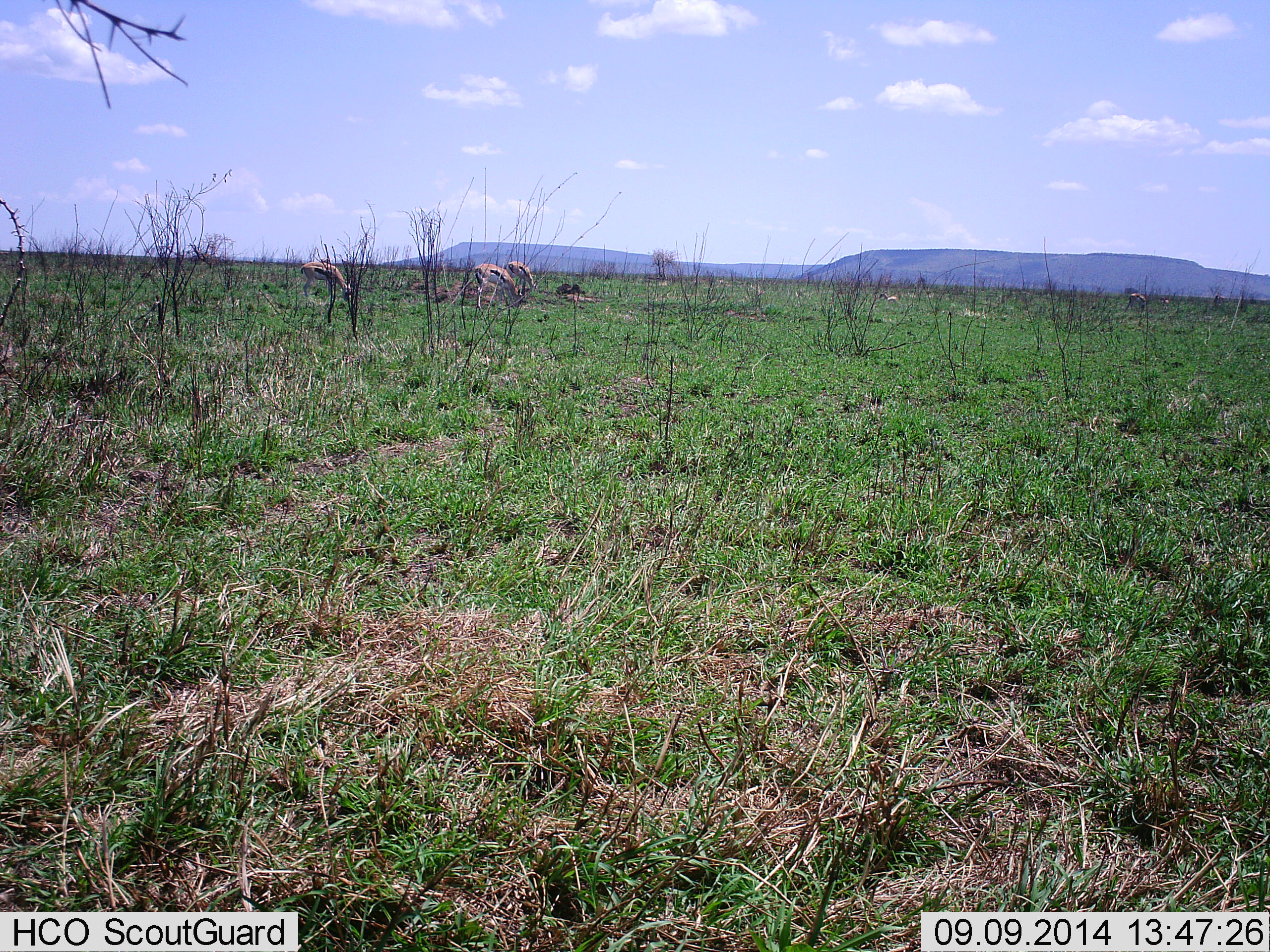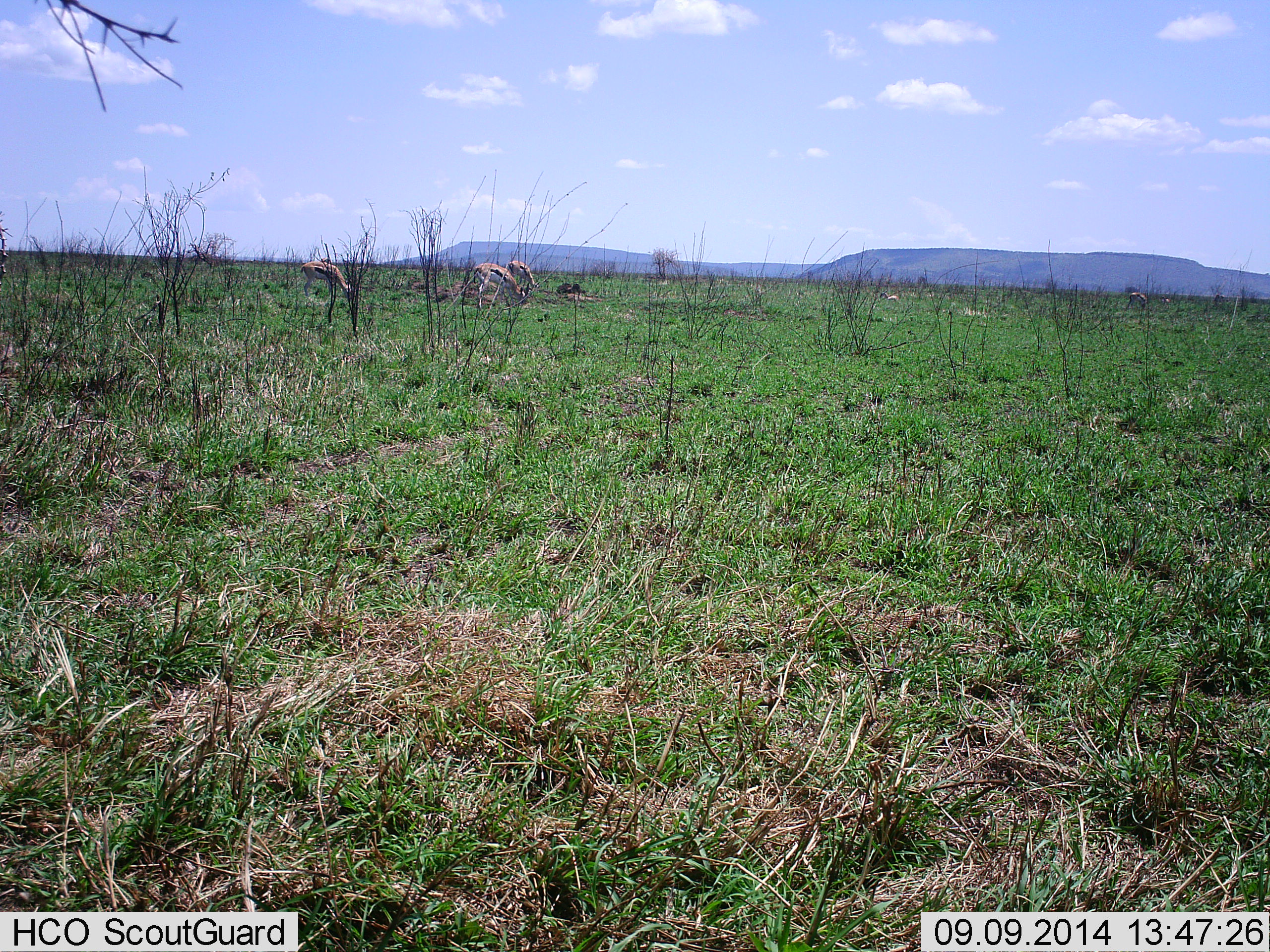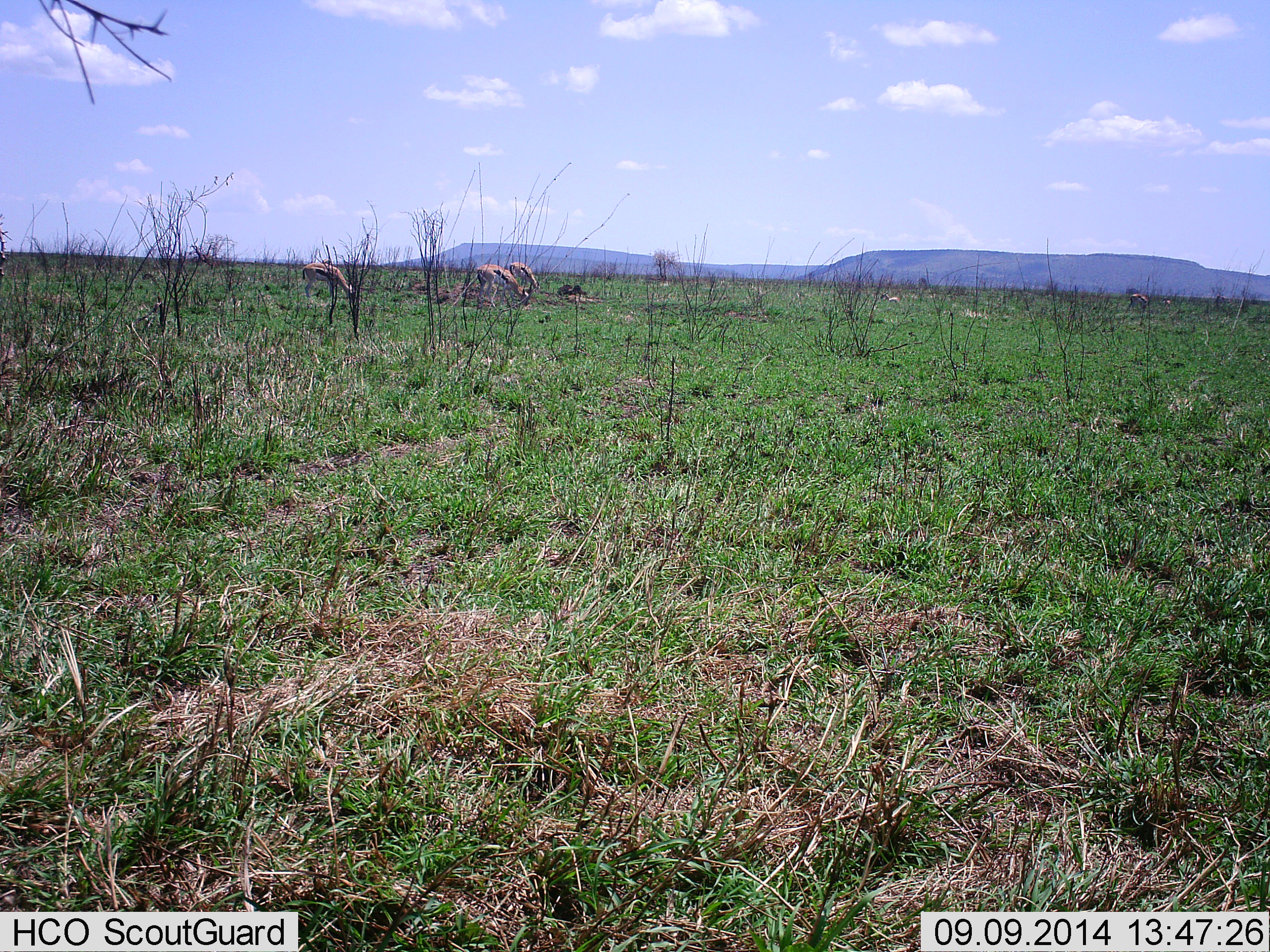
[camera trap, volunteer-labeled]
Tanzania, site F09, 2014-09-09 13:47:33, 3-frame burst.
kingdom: Animalia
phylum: Chordata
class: Mammalia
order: Artiodactyla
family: Bovidae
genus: Eudorcas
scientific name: Eudorcas thomsonii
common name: thomson's gazelle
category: gazellethomsons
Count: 3.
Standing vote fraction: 40%.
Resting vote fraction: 0%.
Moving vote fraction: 10%.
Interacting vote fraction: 0%.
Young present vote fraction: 0%.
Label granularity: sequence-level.